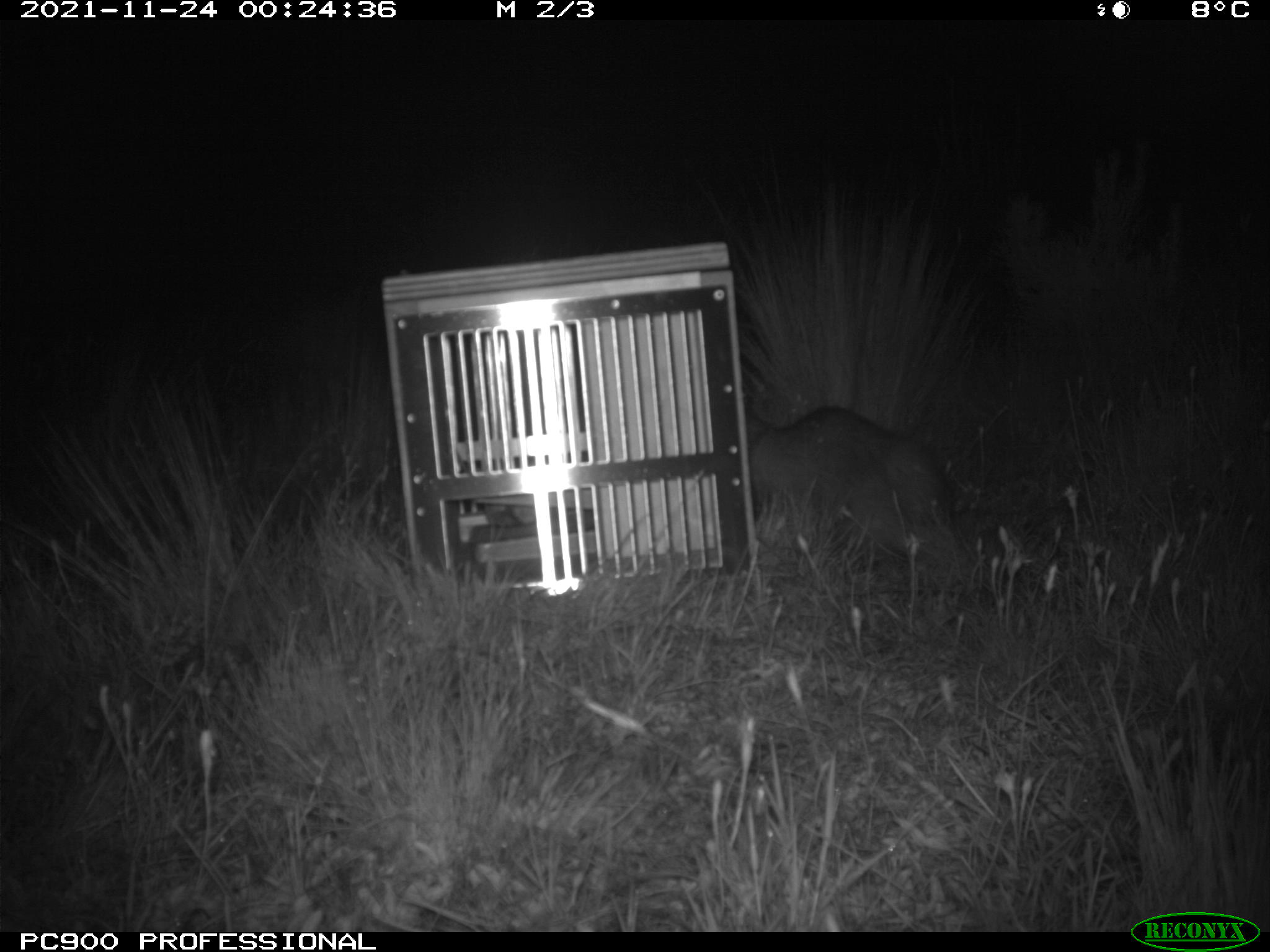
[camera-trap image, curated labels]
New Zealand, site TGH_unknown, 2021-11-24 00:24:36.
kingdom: Animalia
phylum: Chordata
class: Mammalia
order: Carnivora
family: Mustelidae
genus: Mustela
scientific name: Mustela furo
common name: ferret